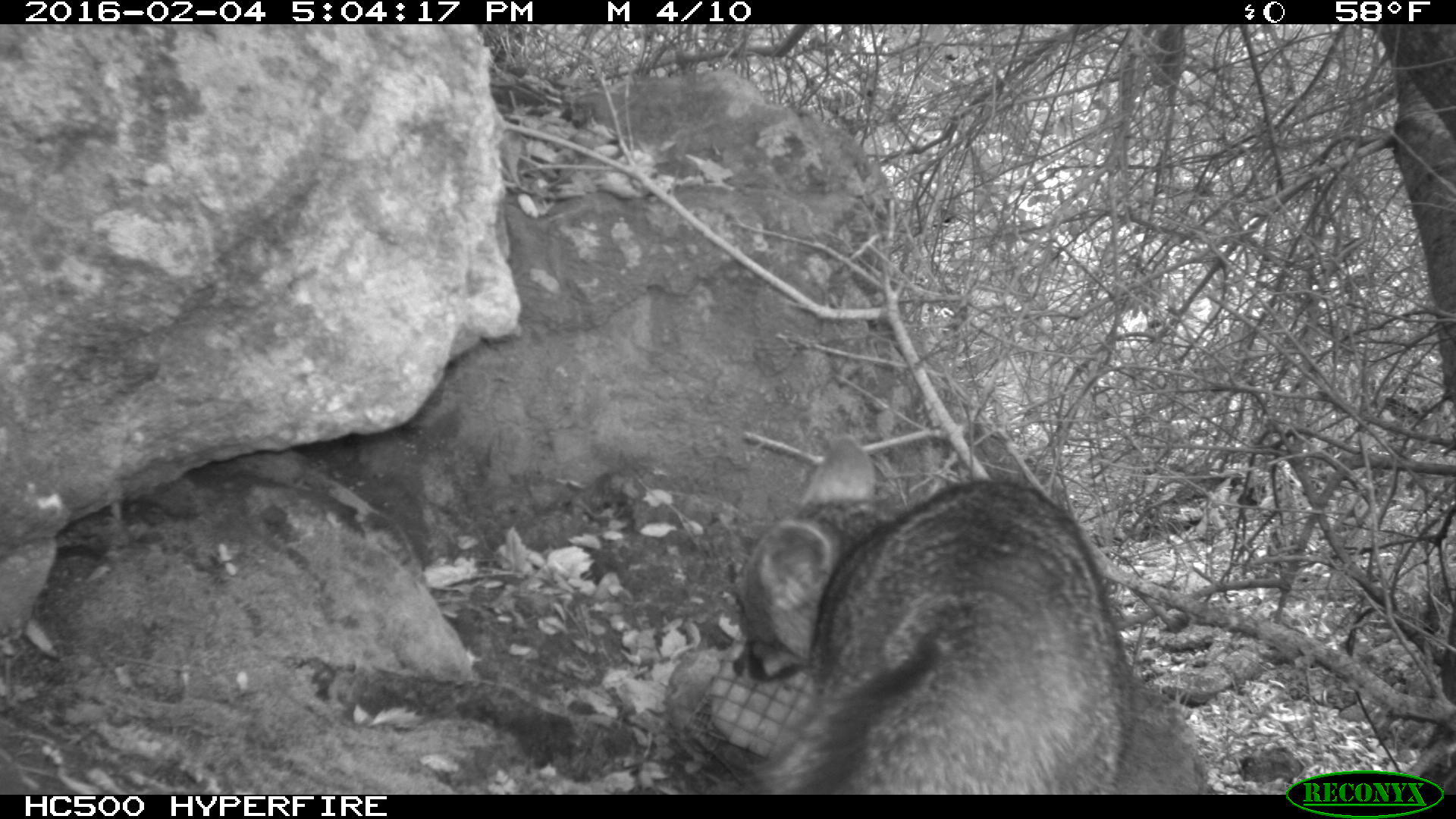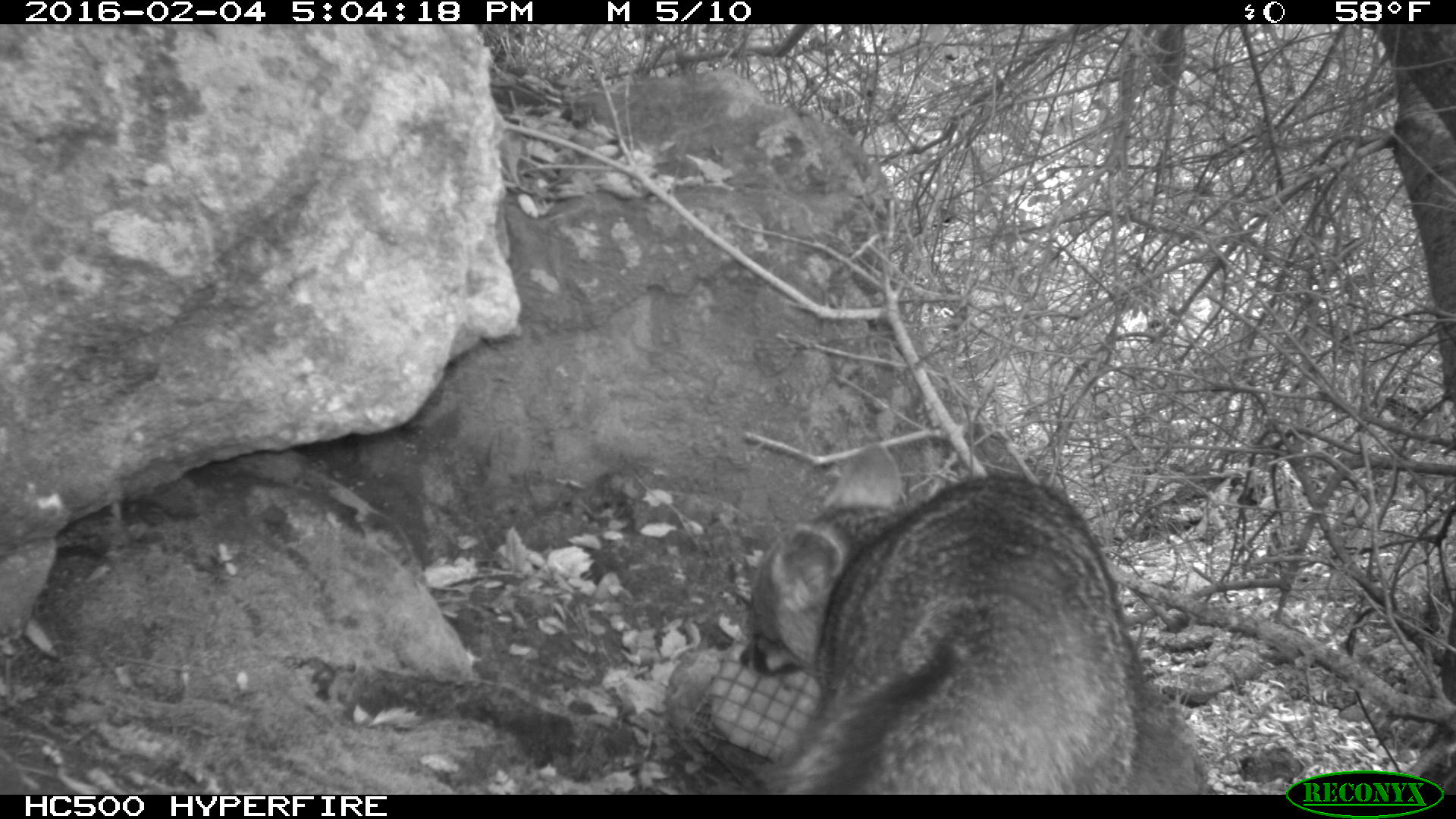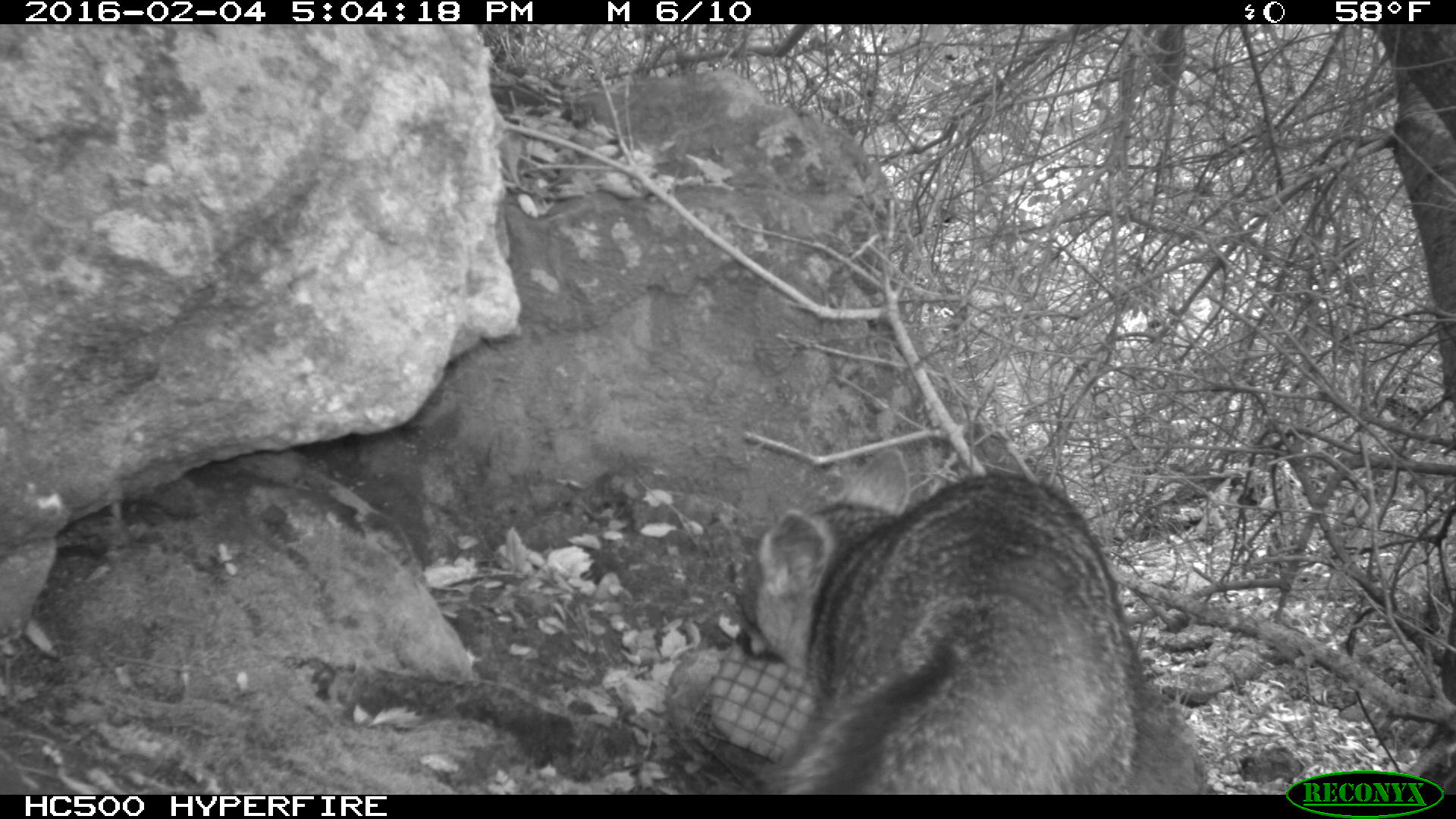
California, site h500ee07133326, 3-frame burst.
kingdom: Animalia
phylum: Chordata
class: Mammalia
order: Carnivora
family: Canidae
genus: Urocyon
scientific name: Urocyon littoralis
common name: island fox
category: fox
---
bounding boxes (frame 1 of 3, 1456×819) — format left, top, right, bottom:
fox: 733, 435, 1139, 794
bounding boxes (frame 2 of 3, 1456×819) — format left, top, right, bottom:
fox: 738, 443, 1141, 795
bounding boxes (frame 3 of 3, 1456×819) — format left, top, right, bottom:
fox: 724, 447, 1138, 793